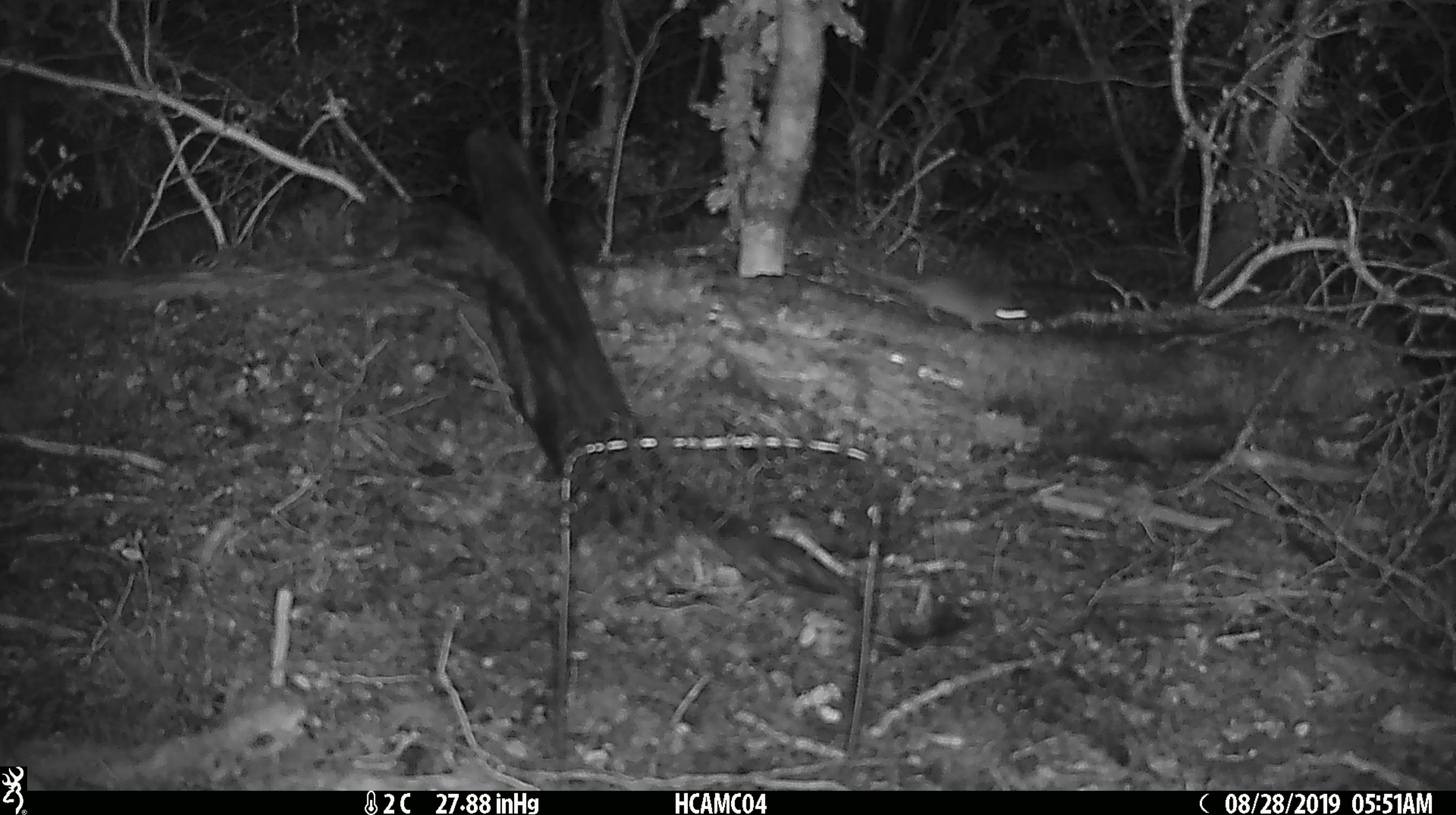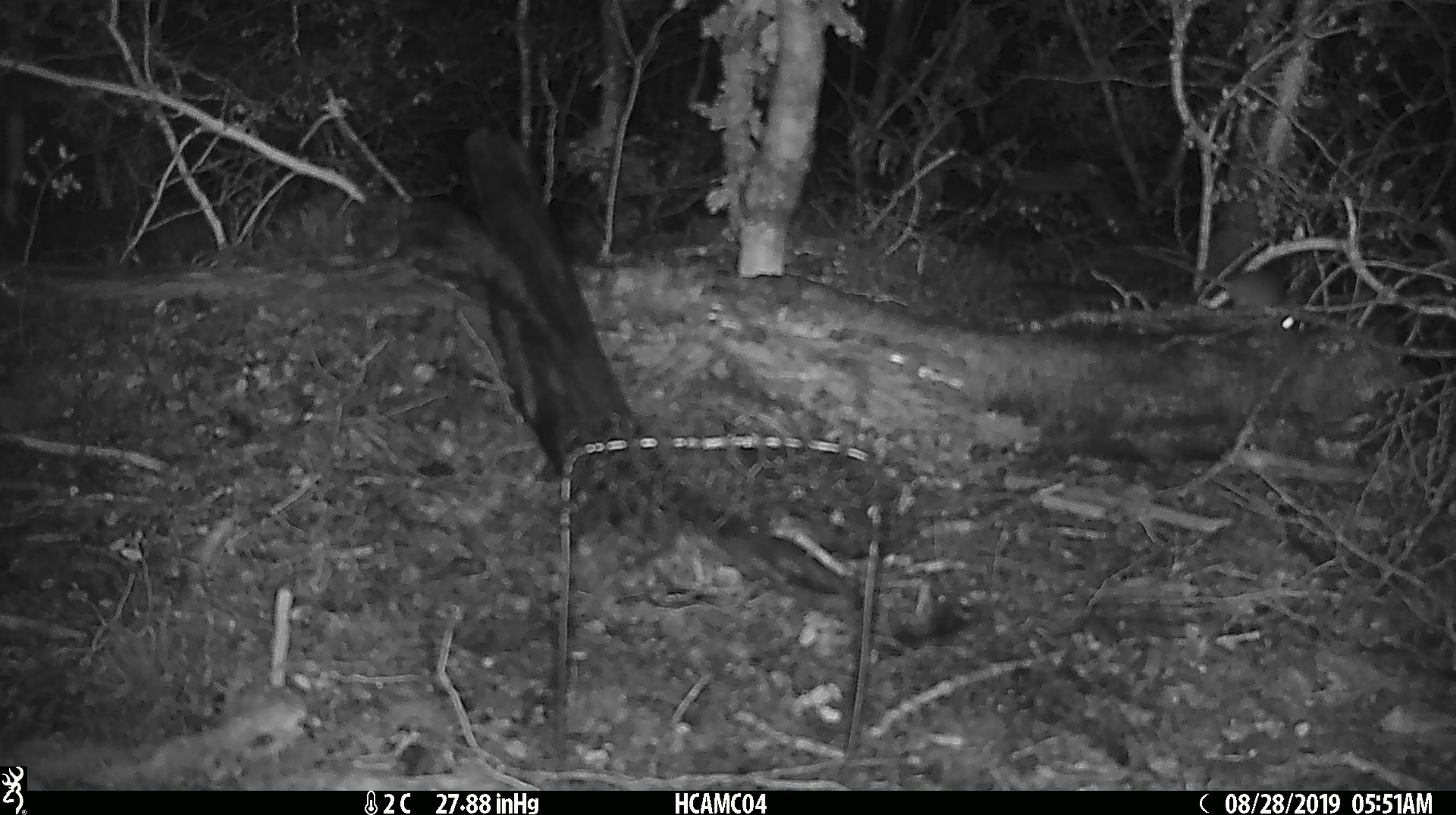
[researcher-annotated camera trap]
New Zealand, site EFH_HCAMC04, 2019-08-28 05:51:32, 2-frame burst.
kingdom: Animalia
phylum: Chordata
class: Mammalia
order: Rodentia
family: Muridae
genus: Mus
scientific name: Mus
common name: mouse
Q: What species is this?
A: Mouse (Mus).